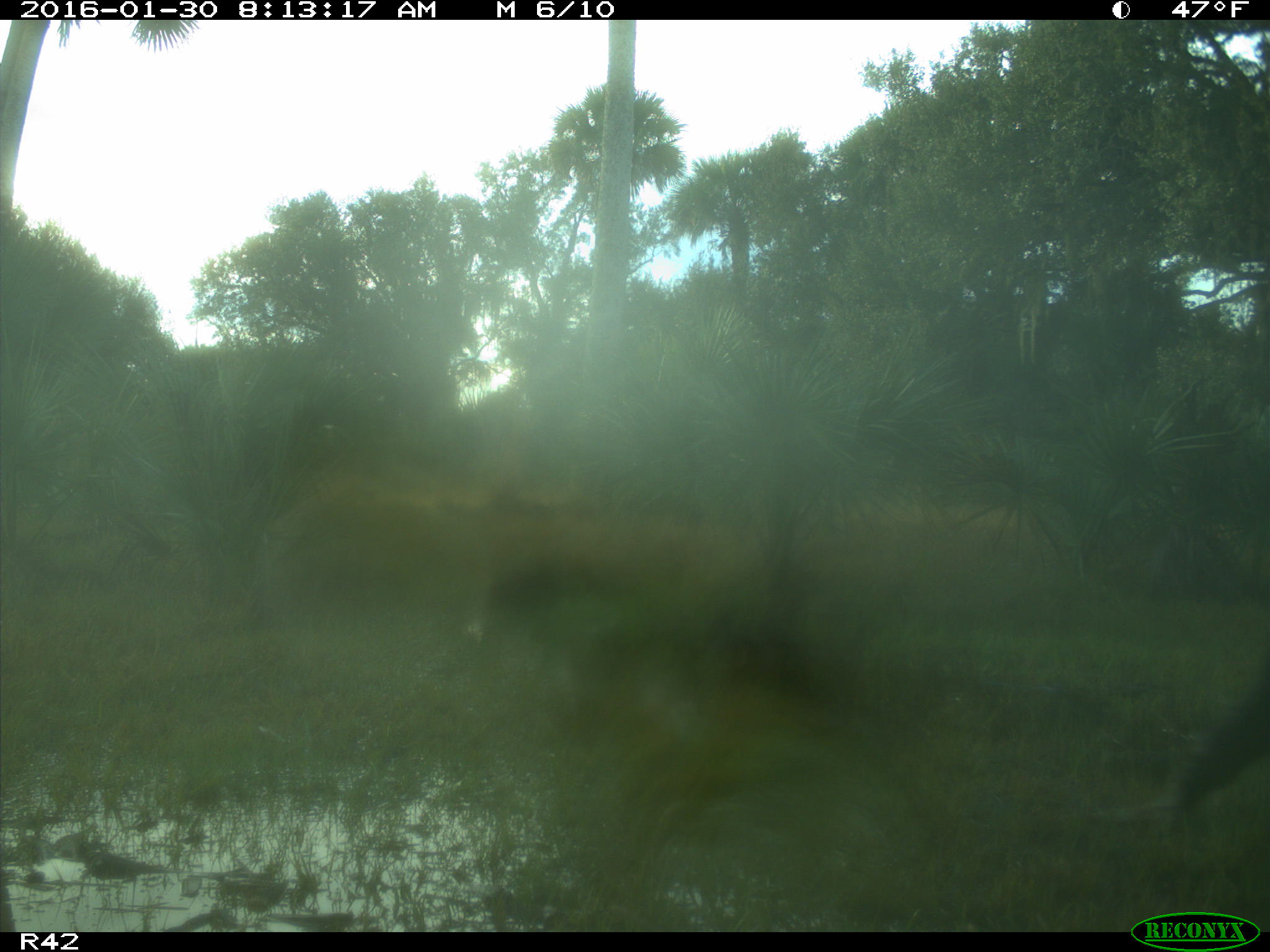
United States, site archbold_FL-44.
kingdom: Animalia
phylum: Chordata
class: Mammalia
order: Artiodactyla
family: Bovidae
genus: Bos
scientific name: Bos taurus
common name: domestic cow